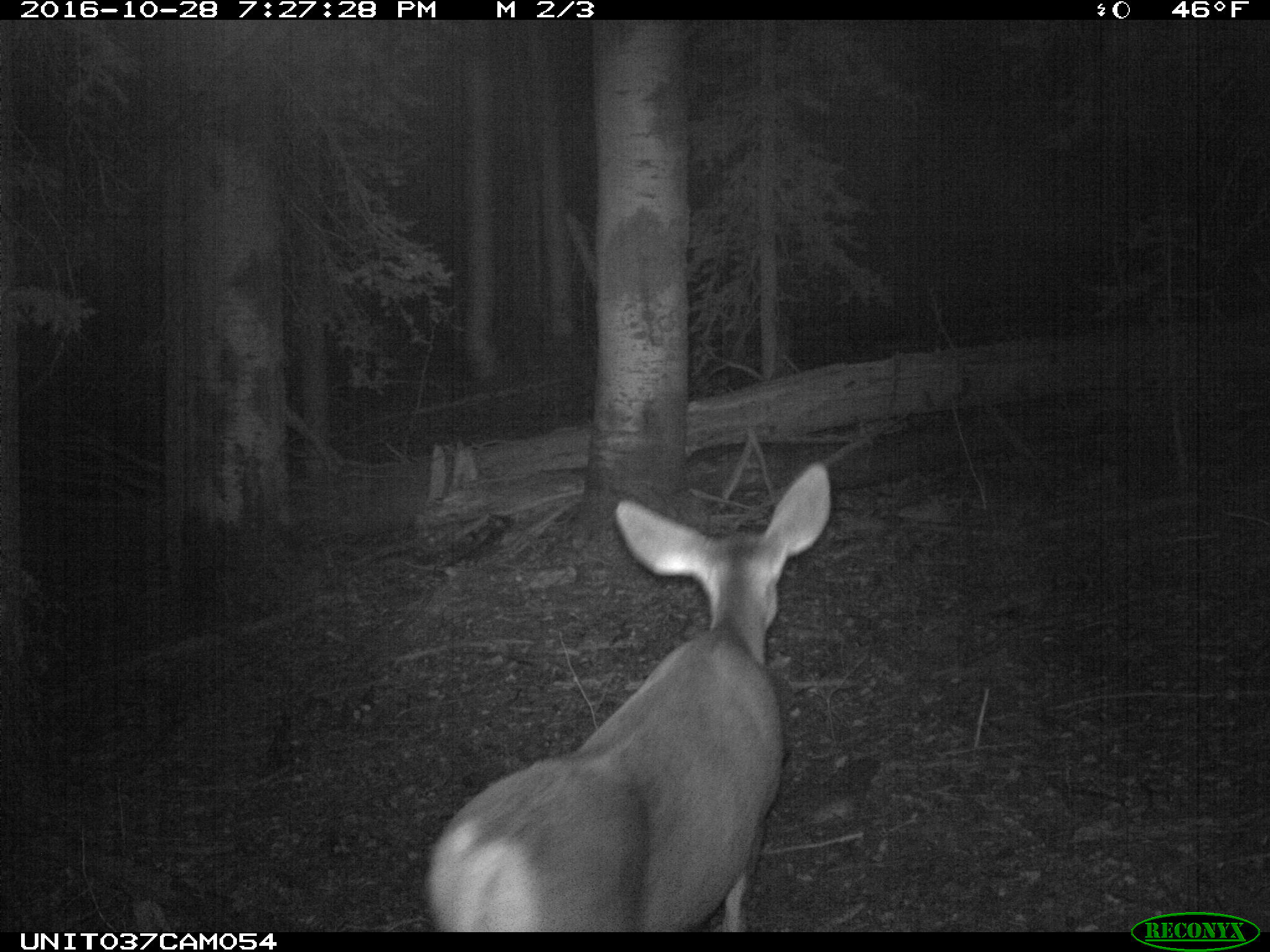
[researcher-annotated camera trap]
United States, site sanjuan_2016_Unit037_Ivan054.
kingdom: Animalia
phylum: Chordata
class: Mammalia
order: Artiodactyla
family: Cervidae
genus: Odocoileus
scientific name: Odocoileus hemionus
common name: mule deer